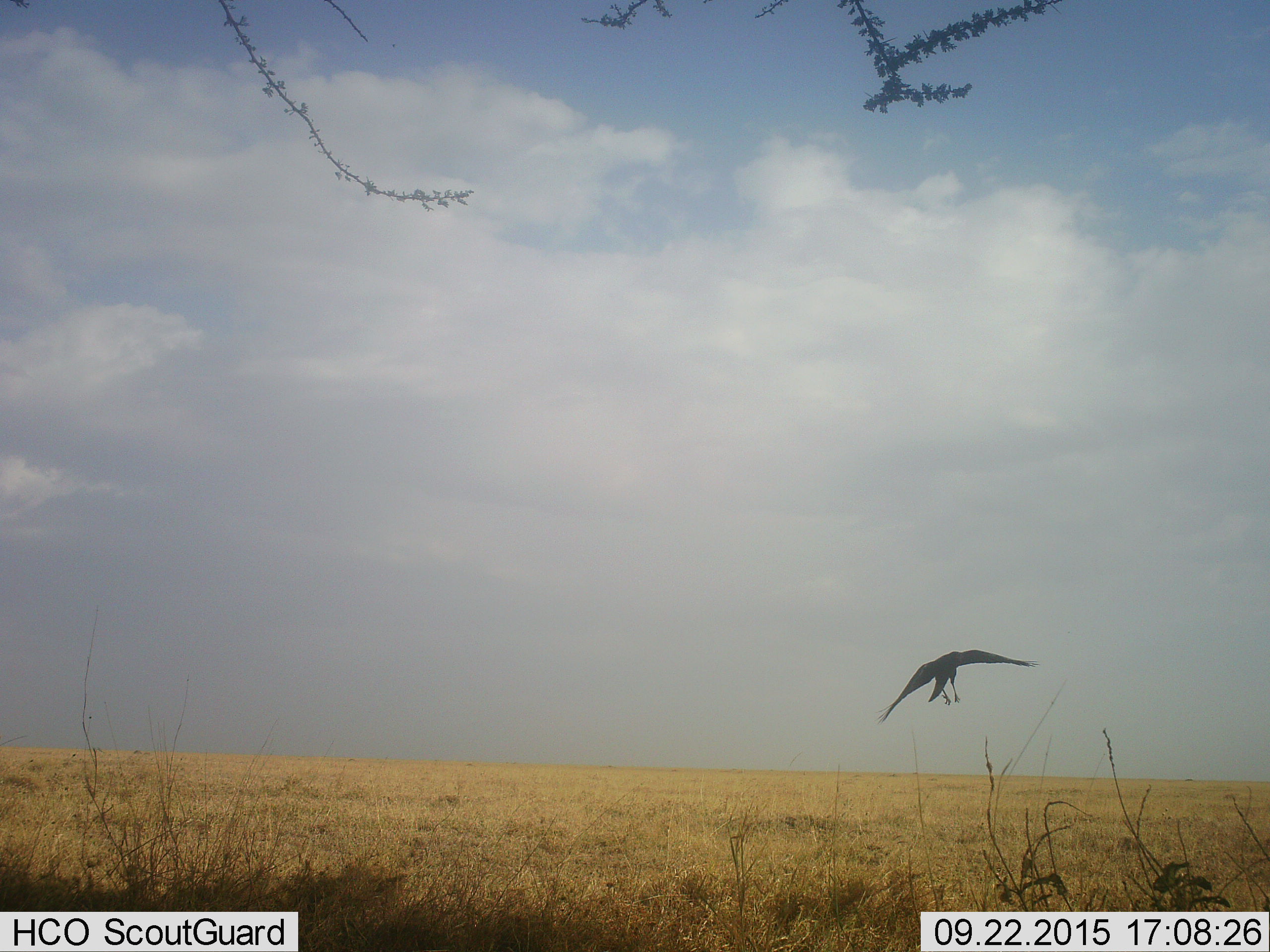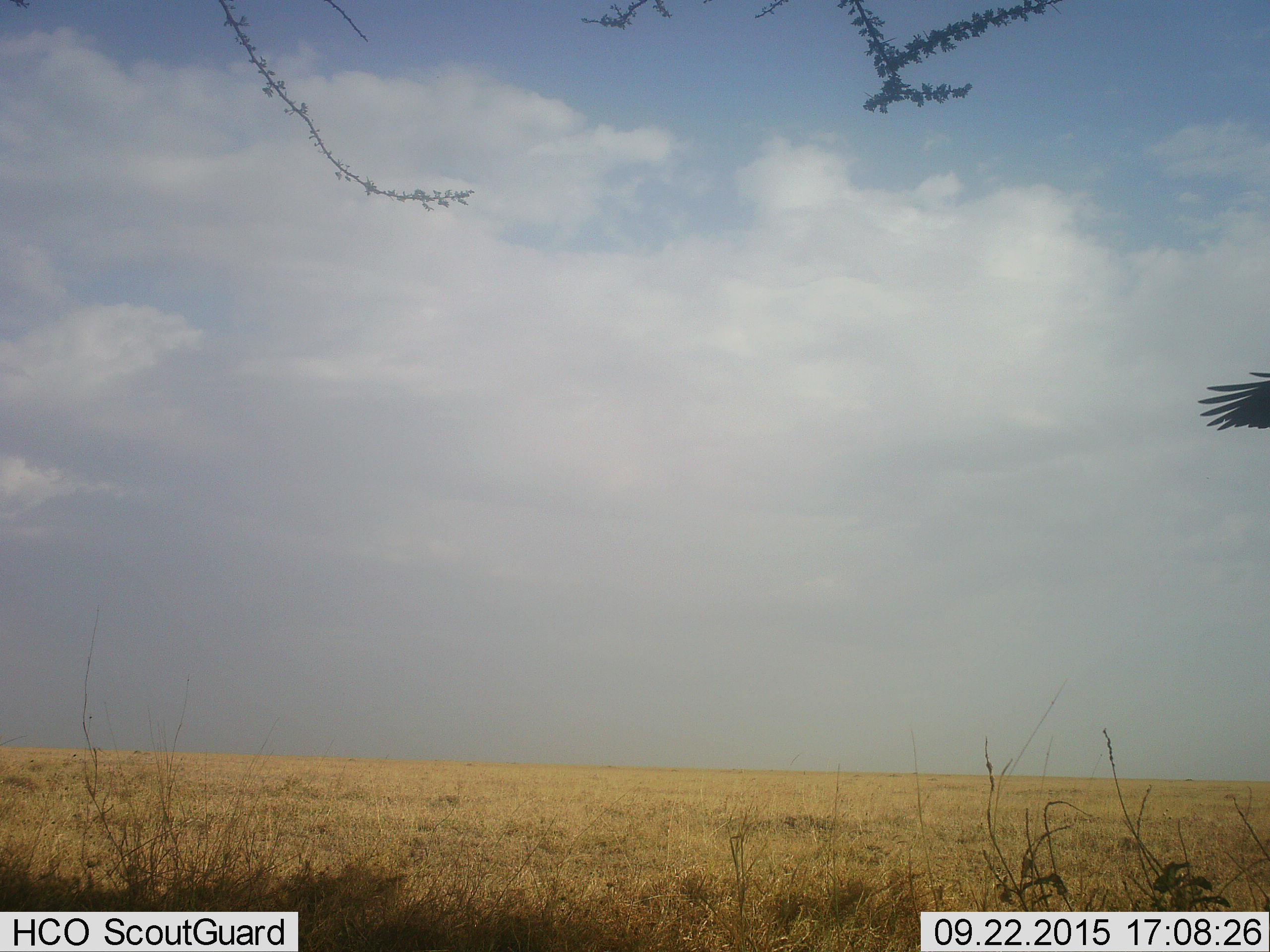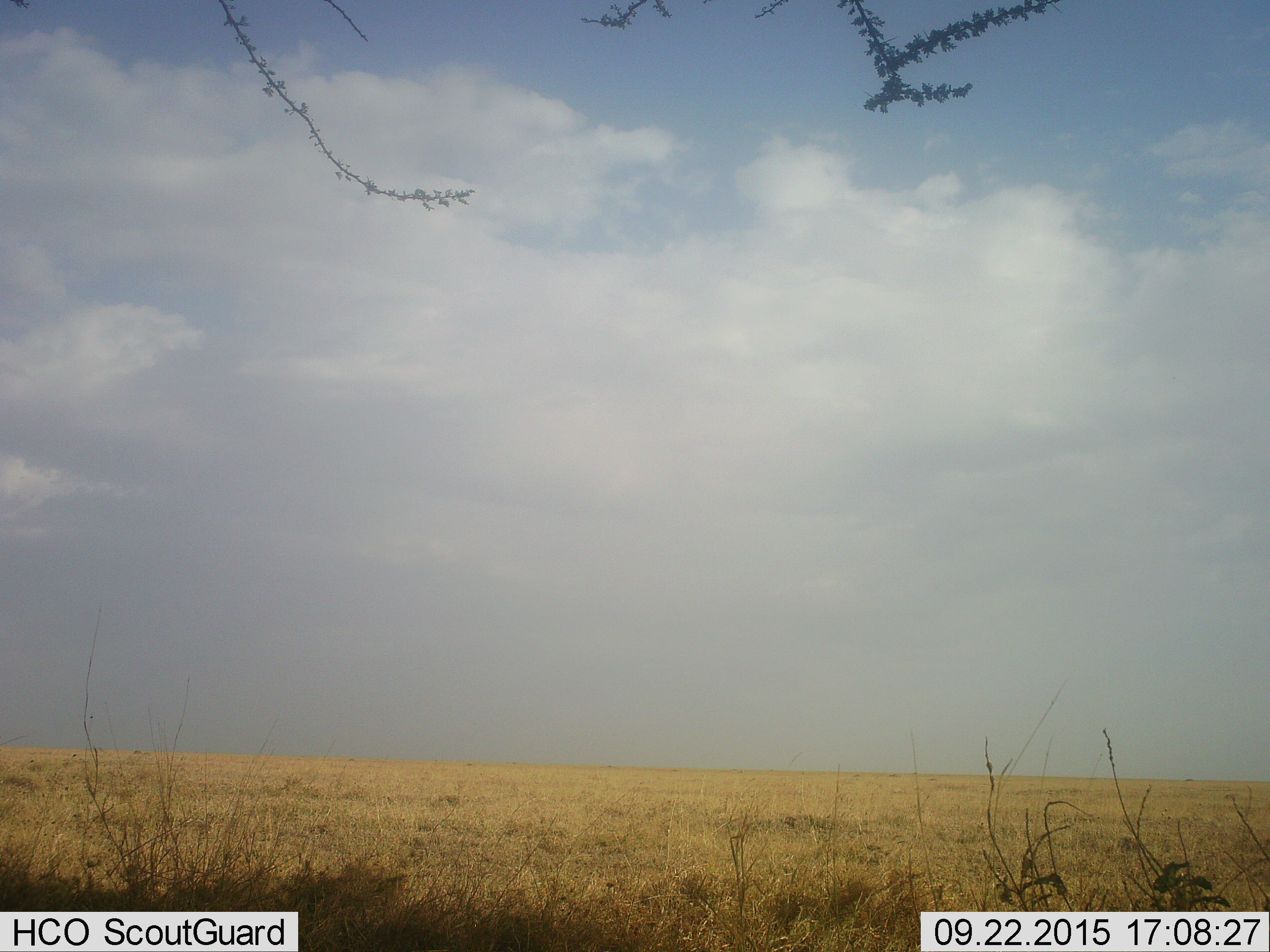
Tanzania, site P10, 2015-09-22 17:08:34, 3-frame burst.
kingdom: Animalia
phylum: Chordata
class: Aves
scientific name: Aves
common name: bird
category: otherbird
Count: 1.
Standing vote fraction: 0%.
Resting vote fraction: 0%.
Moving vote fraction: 100%.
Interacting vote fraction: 0%.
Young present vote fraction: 0%.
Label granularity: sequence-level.